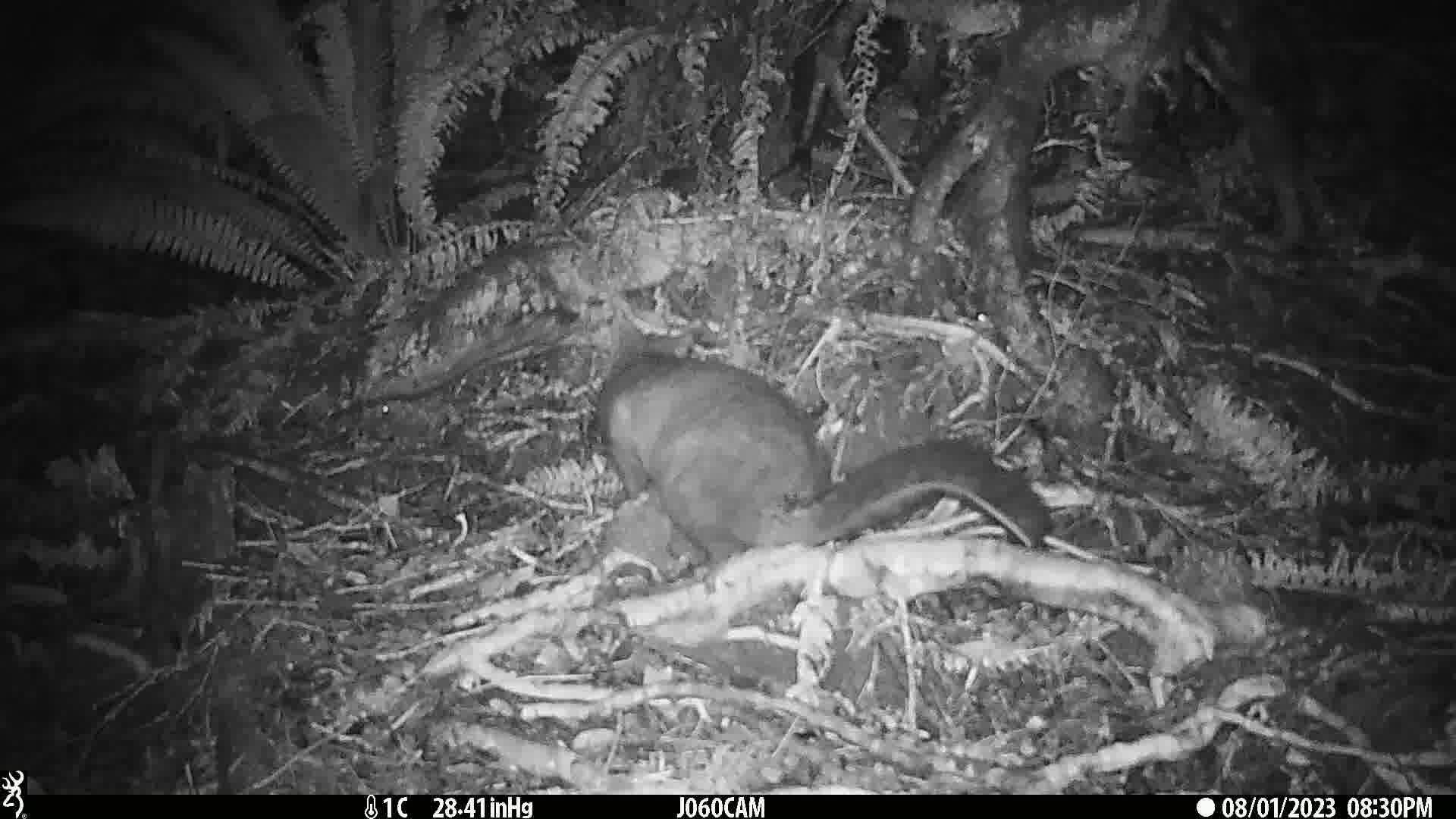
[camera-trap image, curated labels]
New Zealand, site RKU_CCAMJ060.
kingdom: Animalia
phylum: Chordata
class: Mammalia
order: Diprotodontia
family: Phalangeridae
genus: Trichosurus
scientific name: Trichosurus vulpecula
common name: common brushtail possum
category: possum